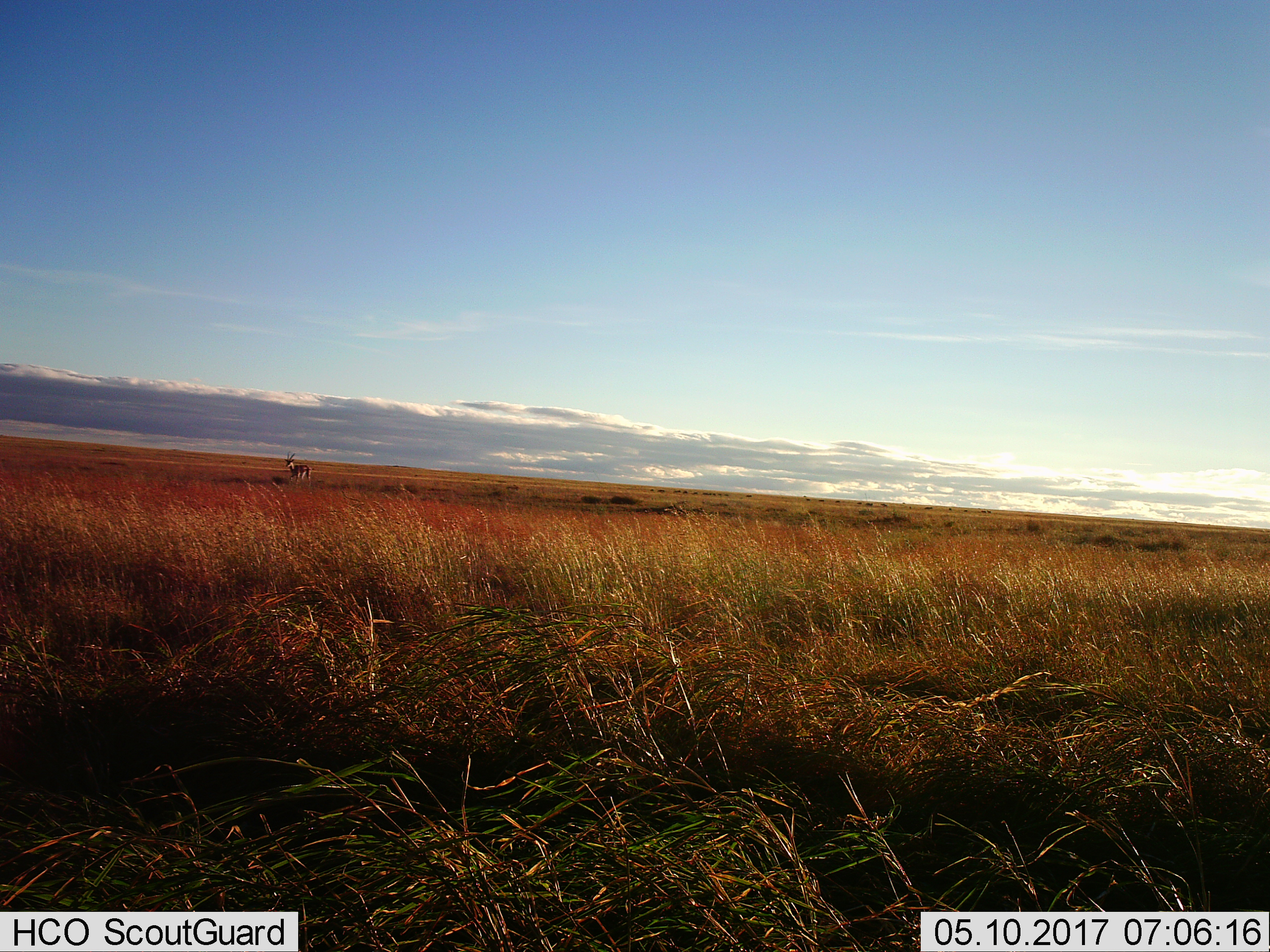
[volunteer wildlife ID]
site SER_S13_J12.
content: unidentified animal